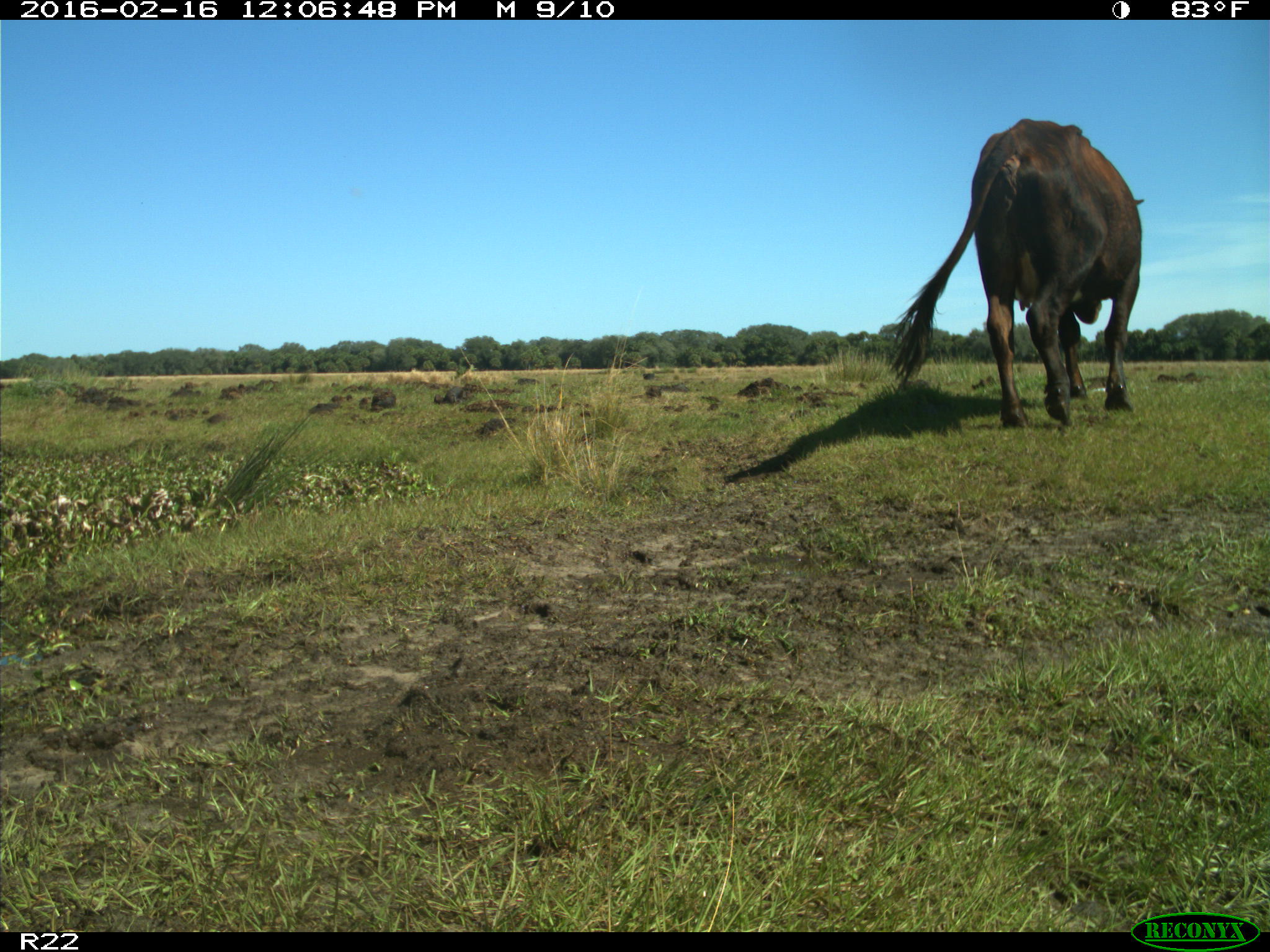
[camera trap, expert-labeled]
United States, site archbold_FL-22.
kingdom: Animalia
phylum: Chordata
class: Mammalia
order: Artiodactyla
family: Bovidae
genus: Bos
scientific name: Bos taurus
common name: domestic cow